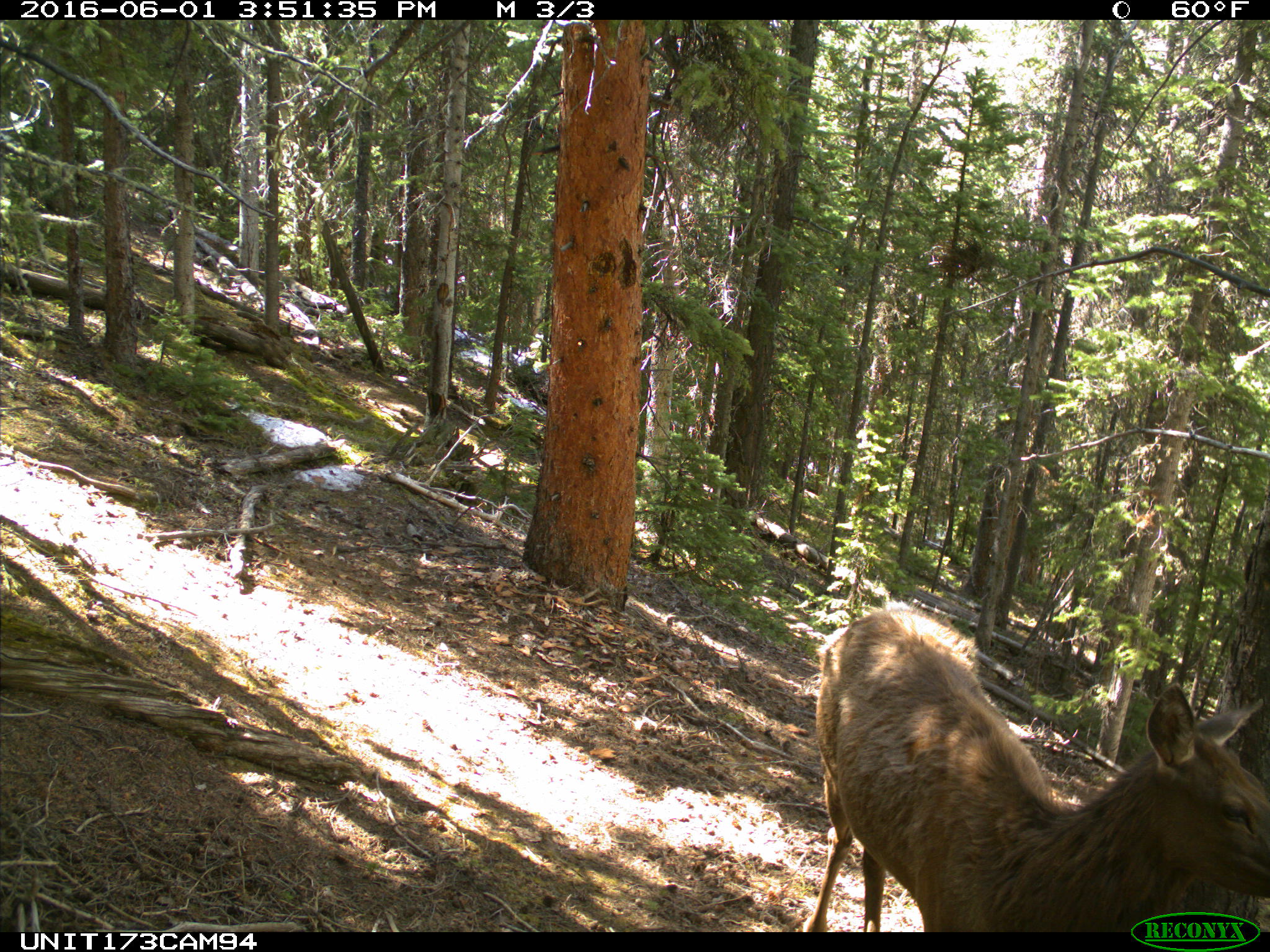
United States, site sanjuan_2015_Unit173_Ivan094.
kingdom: Animalia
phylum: Chordata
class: Mammalia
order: Artiodactyla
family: Cervidae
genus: Cervus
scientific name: Cervus elaphus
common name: red deer